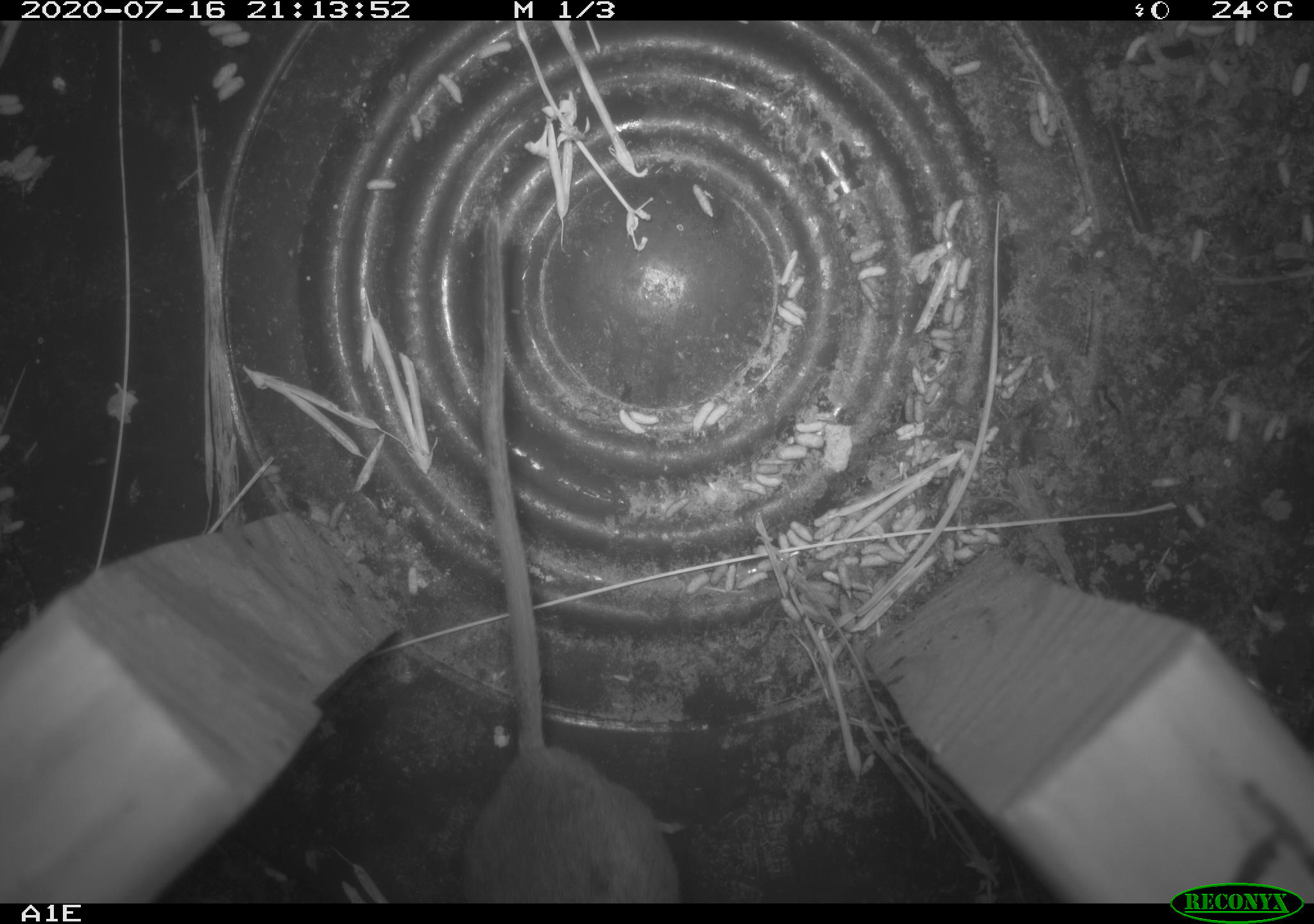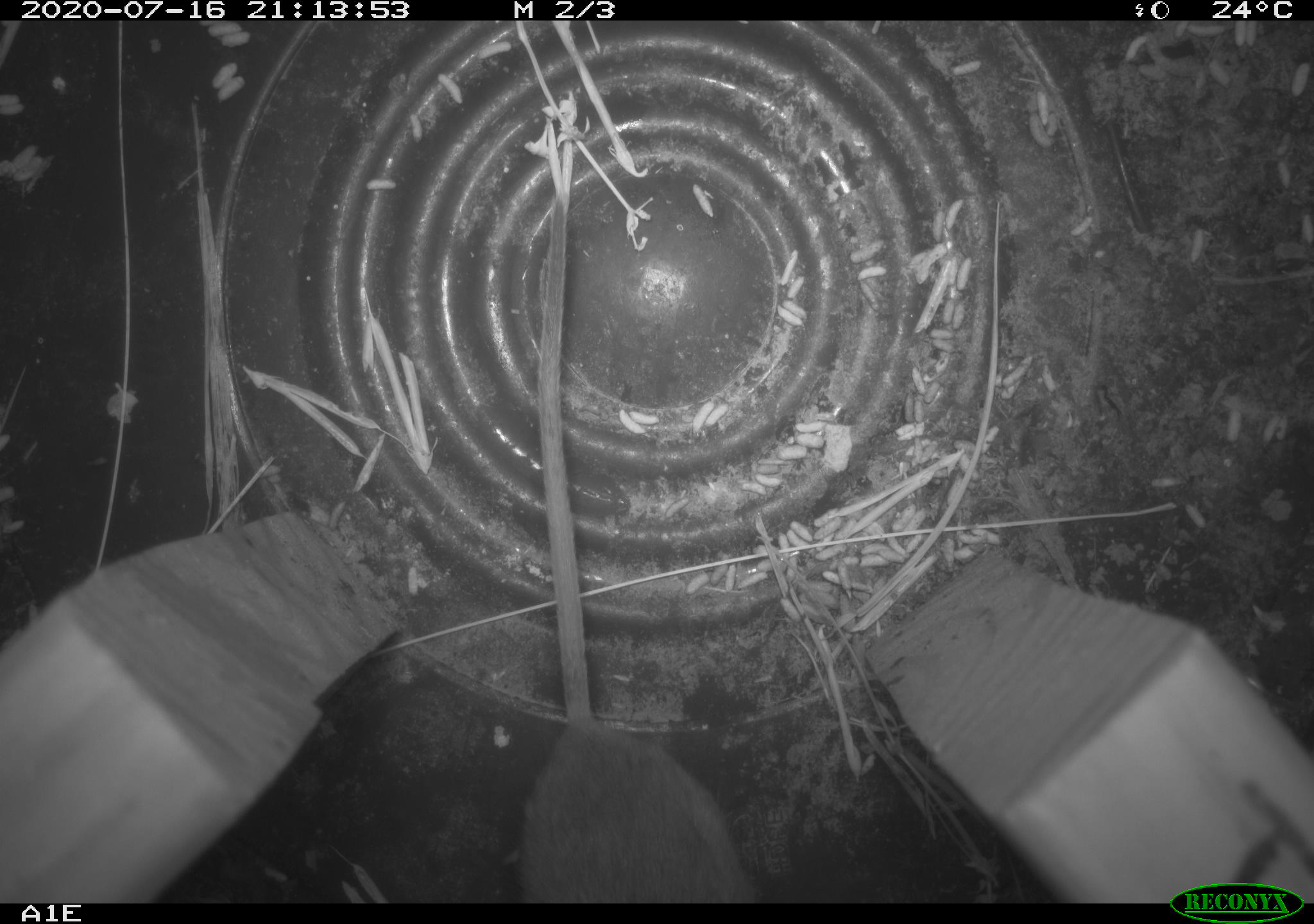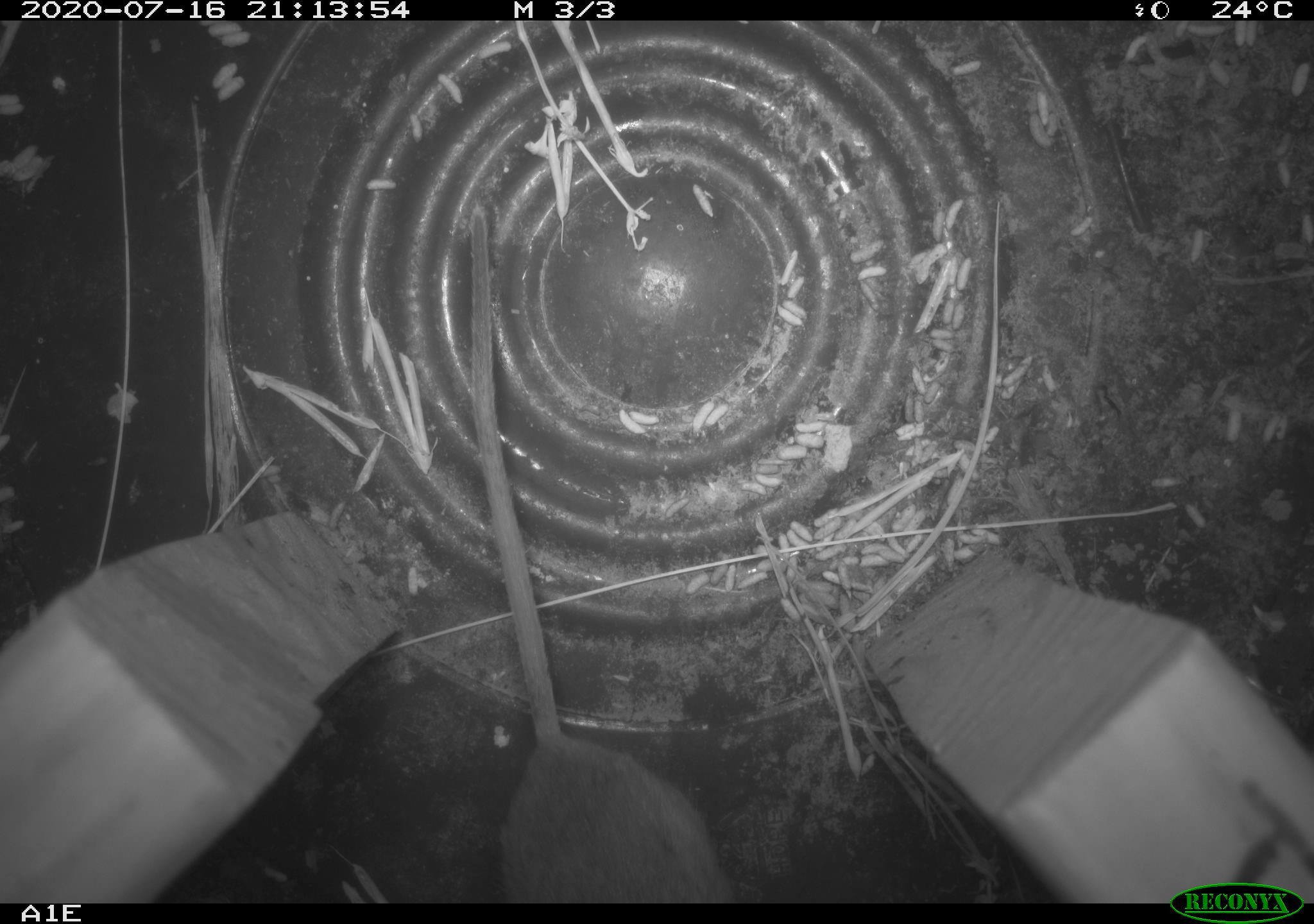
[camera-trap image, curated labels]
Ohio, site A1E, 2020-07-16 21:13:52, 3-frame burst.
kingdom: Animalia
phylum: Chordata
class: Mammalia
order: Rodentia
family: Cricetidae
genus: Peromyscus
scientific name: Peromyscus leucopus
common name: white-footed mouse